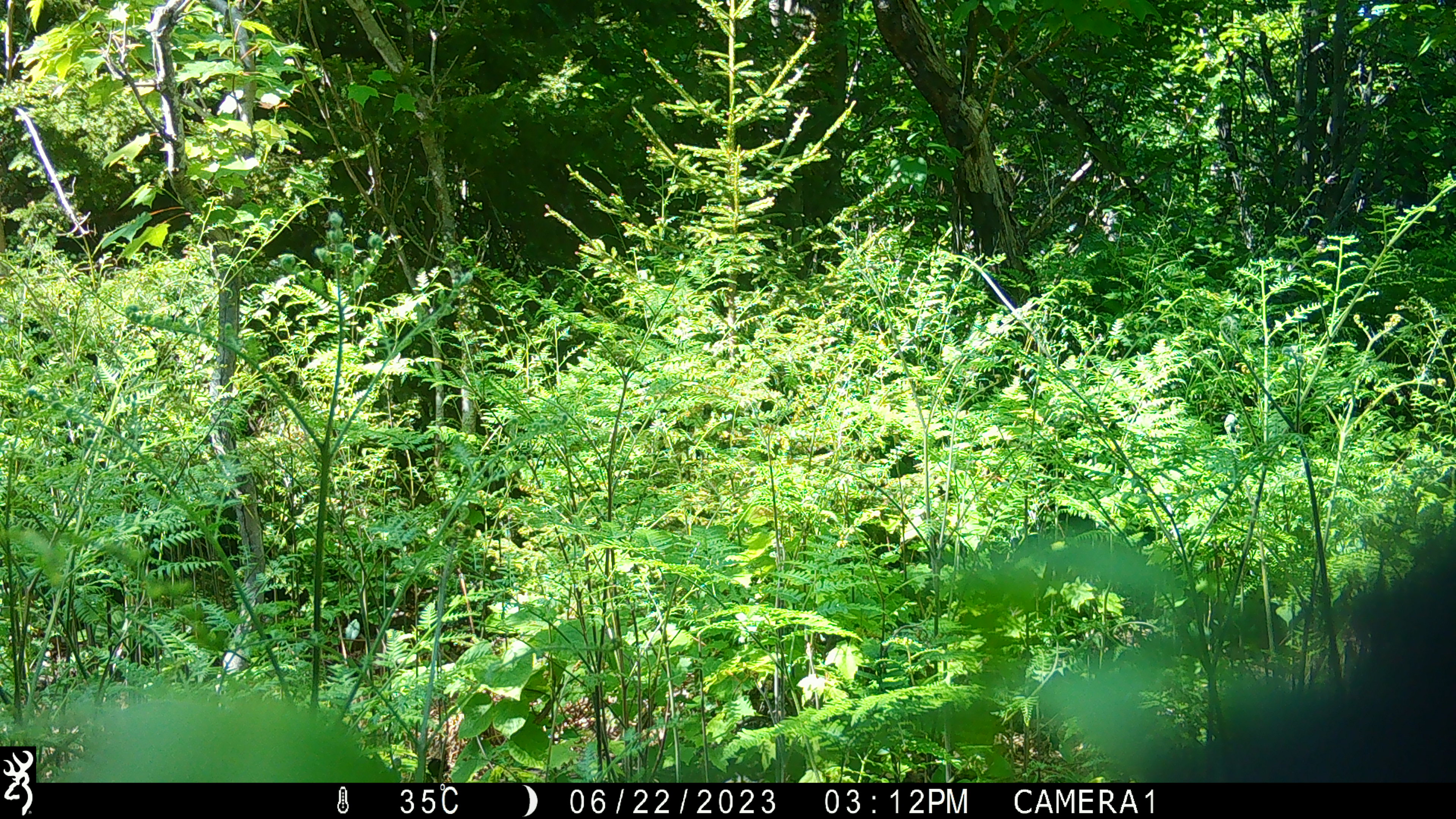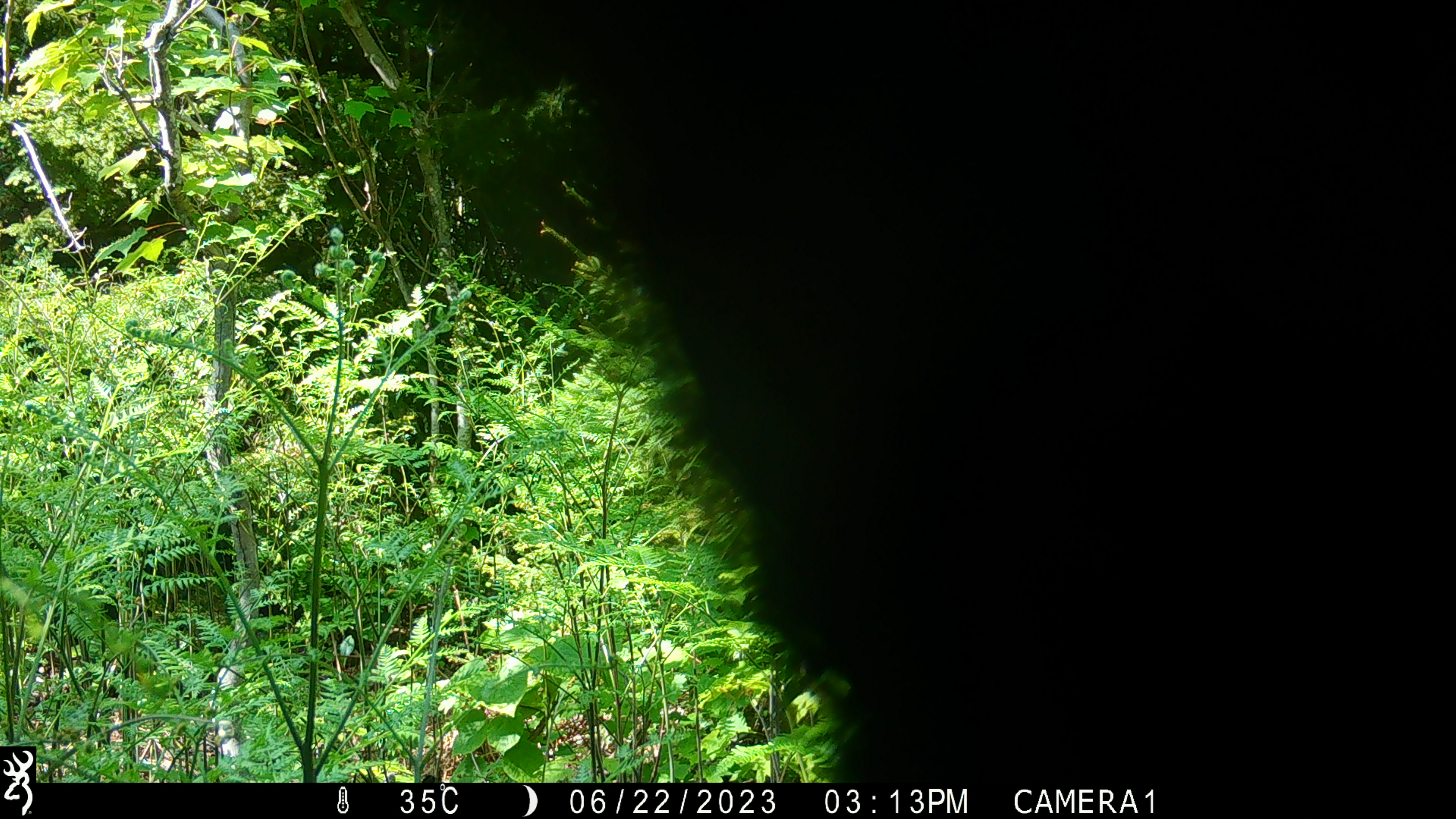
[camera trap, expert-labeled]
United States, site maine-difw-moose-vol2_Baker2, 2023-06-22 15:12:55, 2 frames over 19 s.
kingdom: Animalia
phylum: Chordata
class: Mammalia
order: Carnivora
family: Ursidae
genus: Ursus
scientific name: Ursus americanus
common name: black bear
Black bear (Ursus americanus).